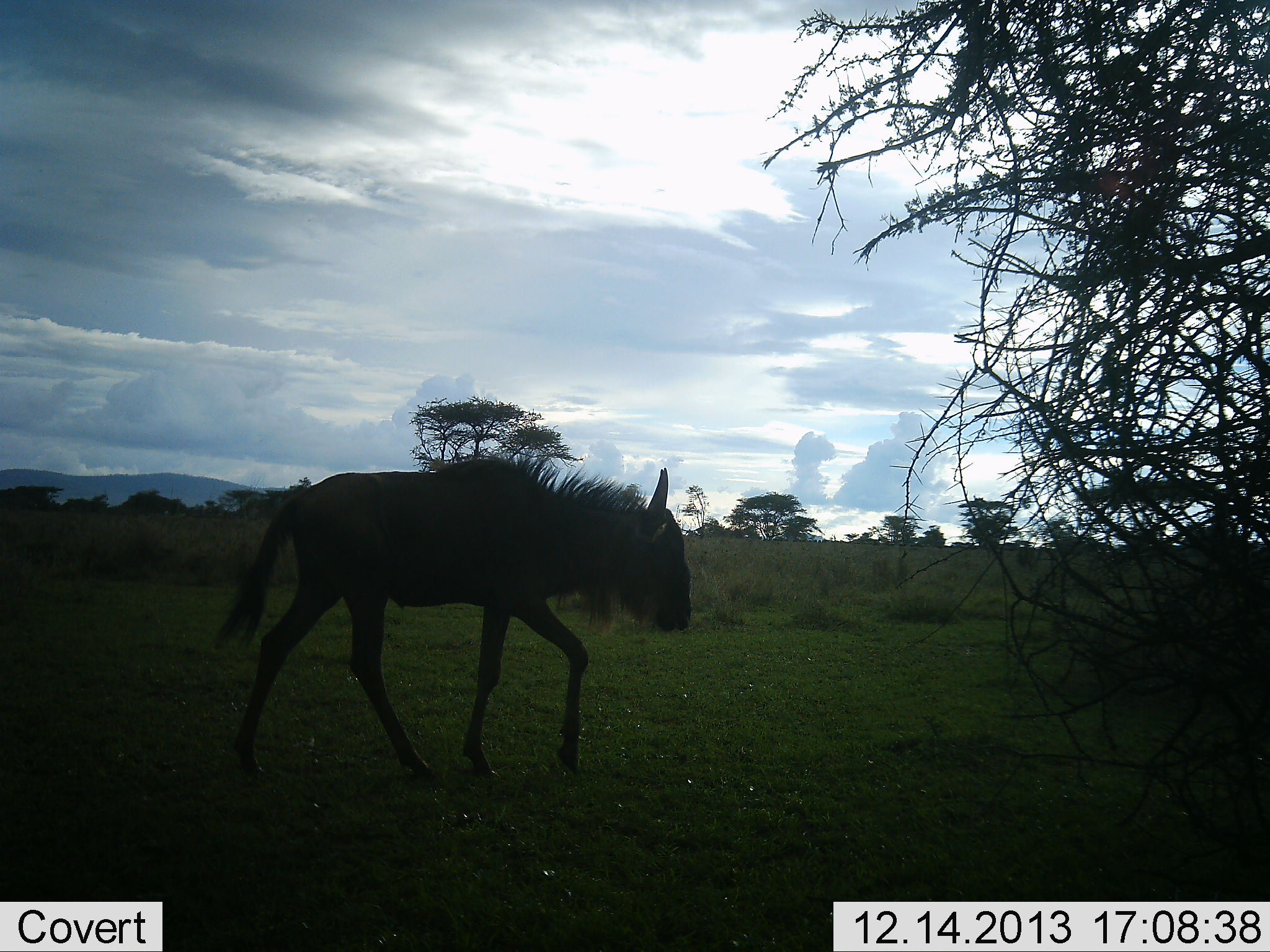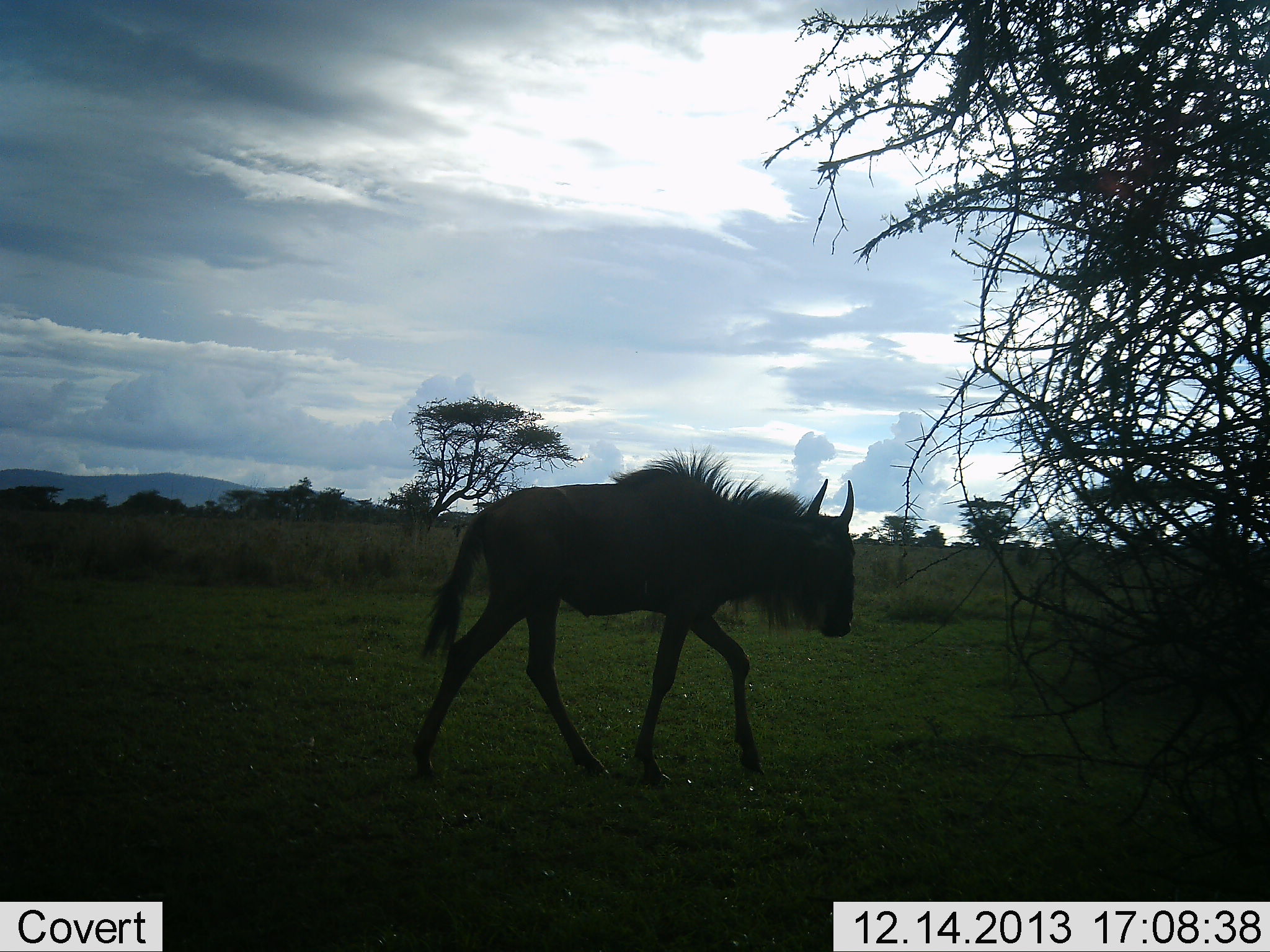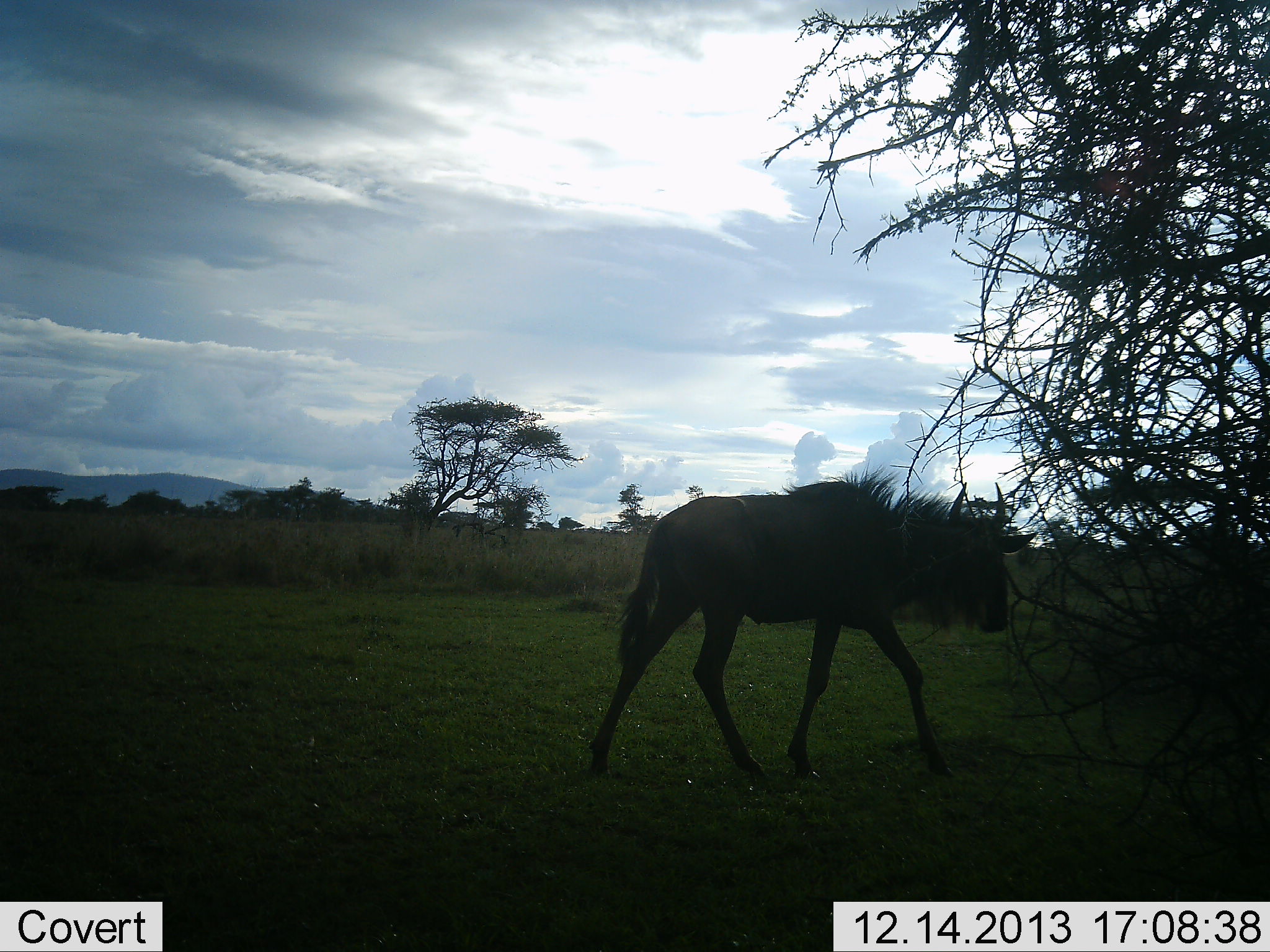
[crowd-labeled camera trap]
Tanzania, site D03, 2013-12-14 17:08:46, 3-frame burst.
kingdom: Animalia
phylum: Chordata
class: Mammalia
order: Artiodactyla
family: Bovidae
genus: Connochaetes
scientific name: Connochaetes taurinus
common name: blue wildebeest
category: wildebeest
Wildebeest (blue wildebeest) (Connochaetes taurinus), count 1. Behavior (volunteer vote fractions): standing 10%, resting 0%, moving 100%, interacting 0%. Young present (vote fraction): 20%. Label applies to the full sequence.